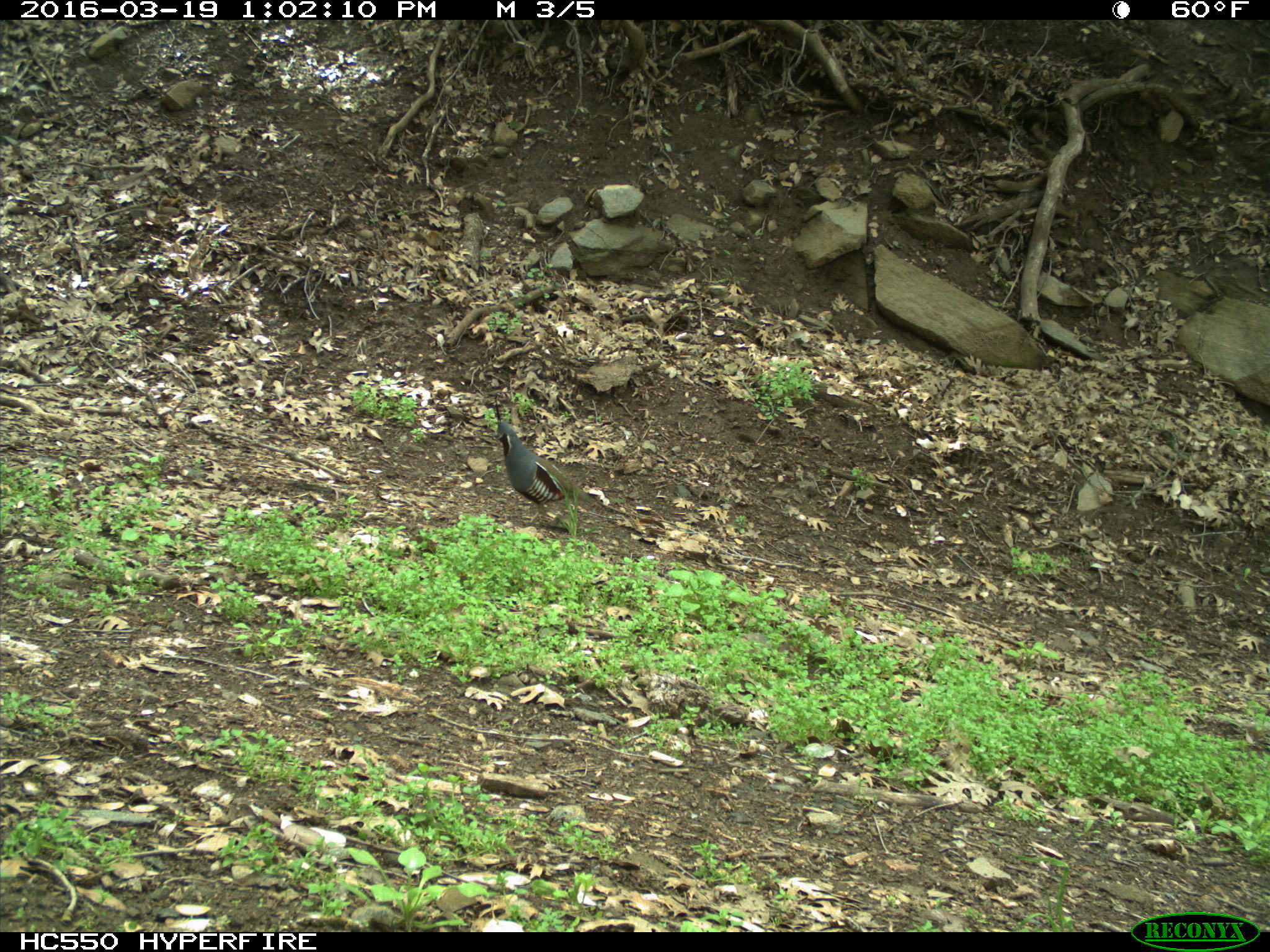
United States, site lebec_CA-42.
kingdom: Animalia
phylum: Chordata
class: Aves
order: Galliformes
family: Odontophoridae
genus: Callipepla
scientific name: Callipepla californica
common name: california quail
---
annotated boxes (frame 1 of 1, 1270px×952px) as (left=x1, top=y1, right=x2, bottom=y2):
animal: (left=494, top=394, right=603, bottom=527)